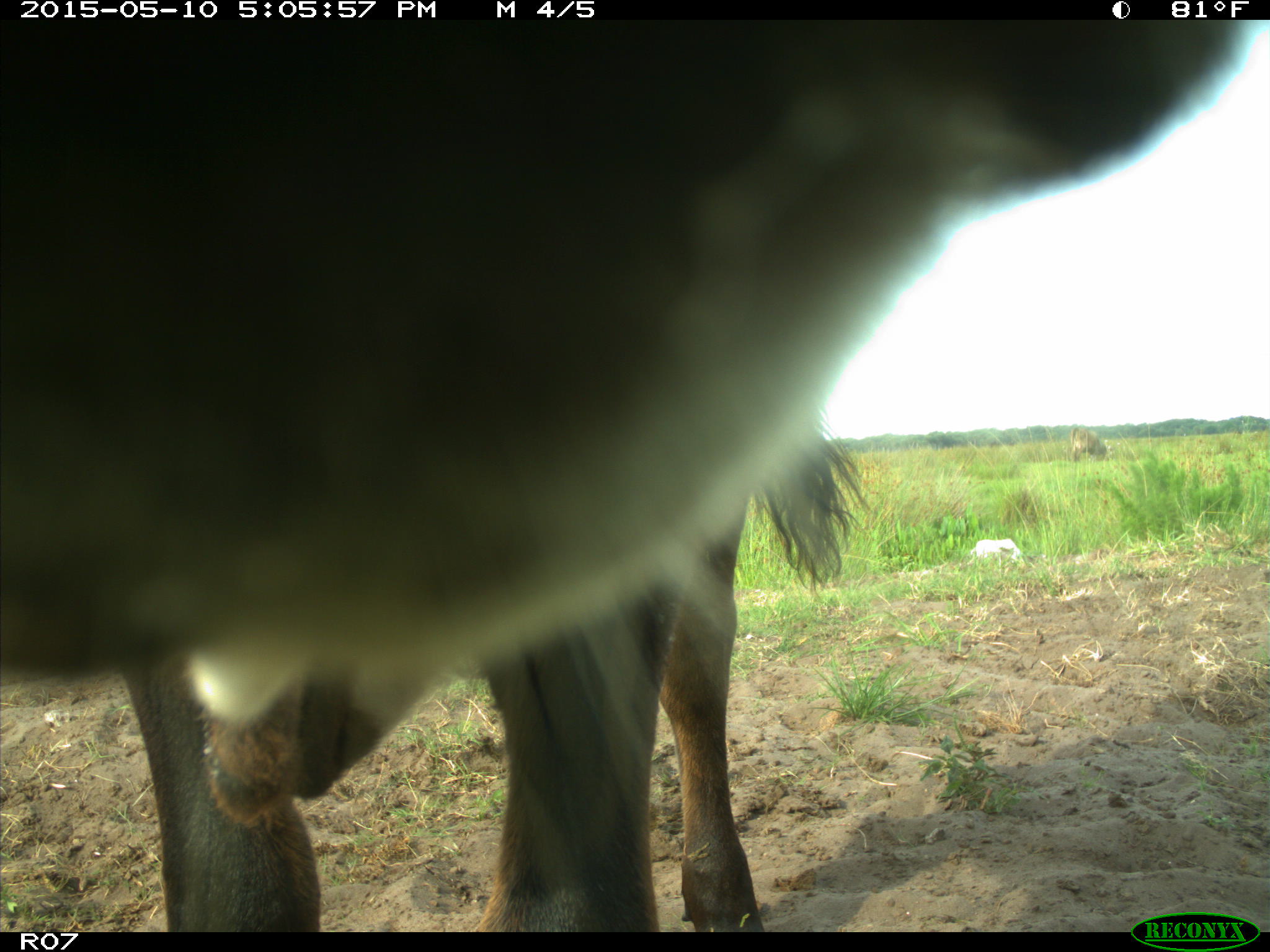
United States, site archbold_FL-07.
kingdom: Animalia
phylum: Chordata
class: Mammalia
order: Artiodactyla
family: Bovidae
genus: Bos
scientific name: Bos taurus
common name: domestic cow